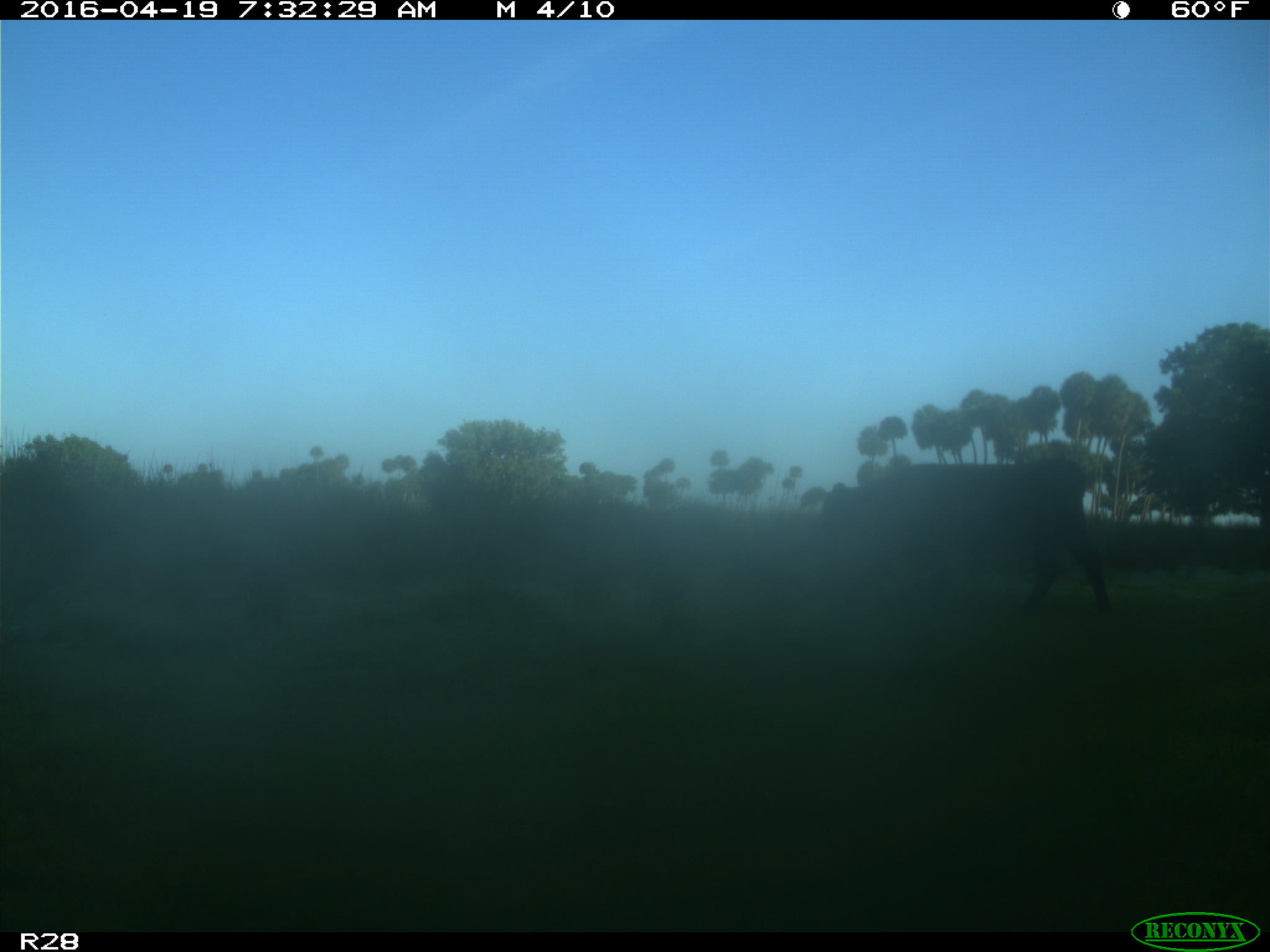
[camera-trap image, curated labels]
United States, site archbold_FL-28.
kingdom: Animalia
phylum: Chordata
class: Mammalia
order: Artiodactyla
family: Bovidae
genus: Bos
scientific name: Bos taurus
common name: domestic cow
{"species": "Bos taurus (domestic cow)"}